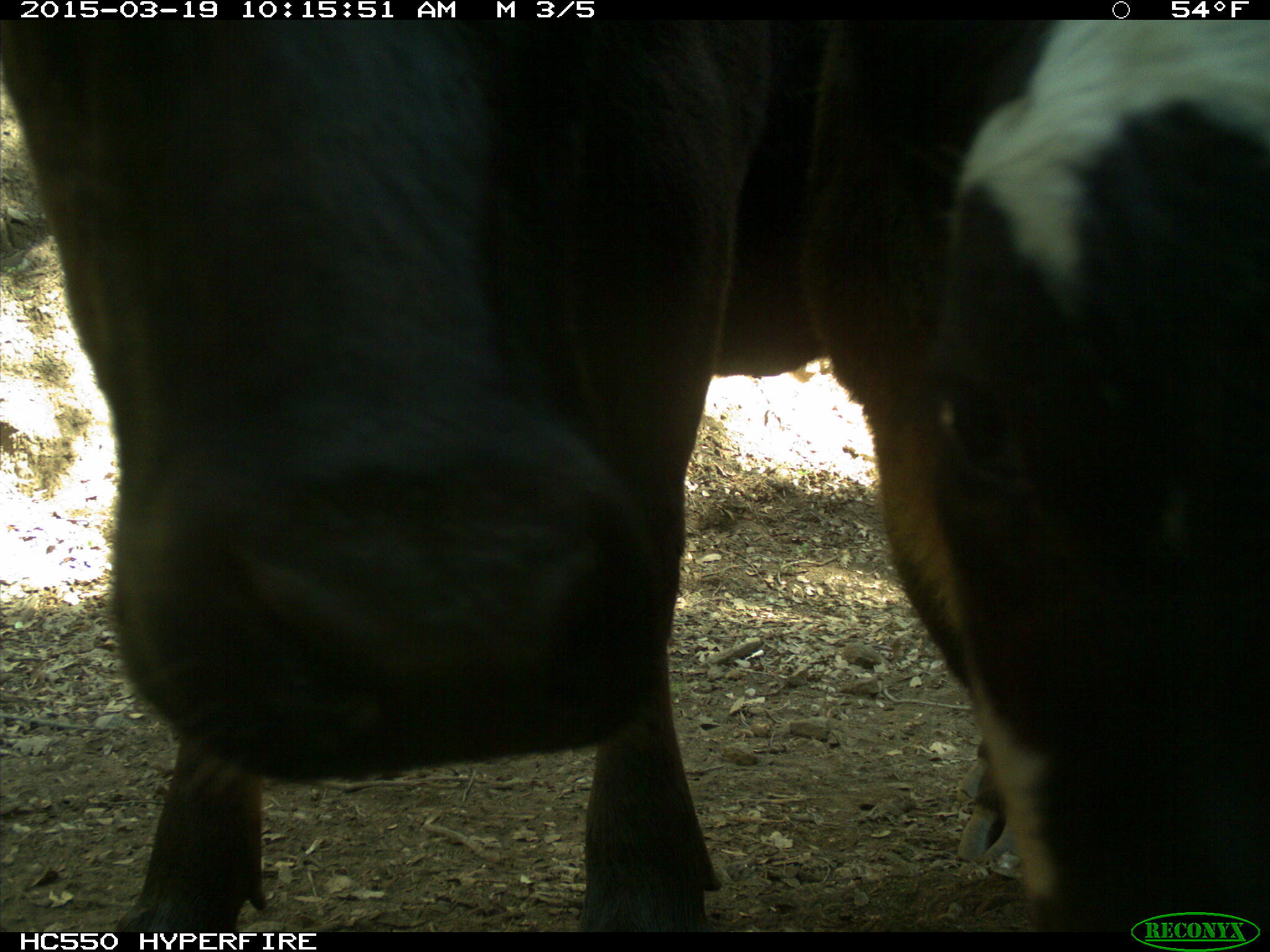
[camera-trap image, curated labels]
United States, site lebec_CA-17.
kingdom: Animalia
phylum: Chordata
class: Mammalia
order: Artiodactyla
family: Bovidae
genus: Bos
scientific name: Bos taurus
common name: domestic cow